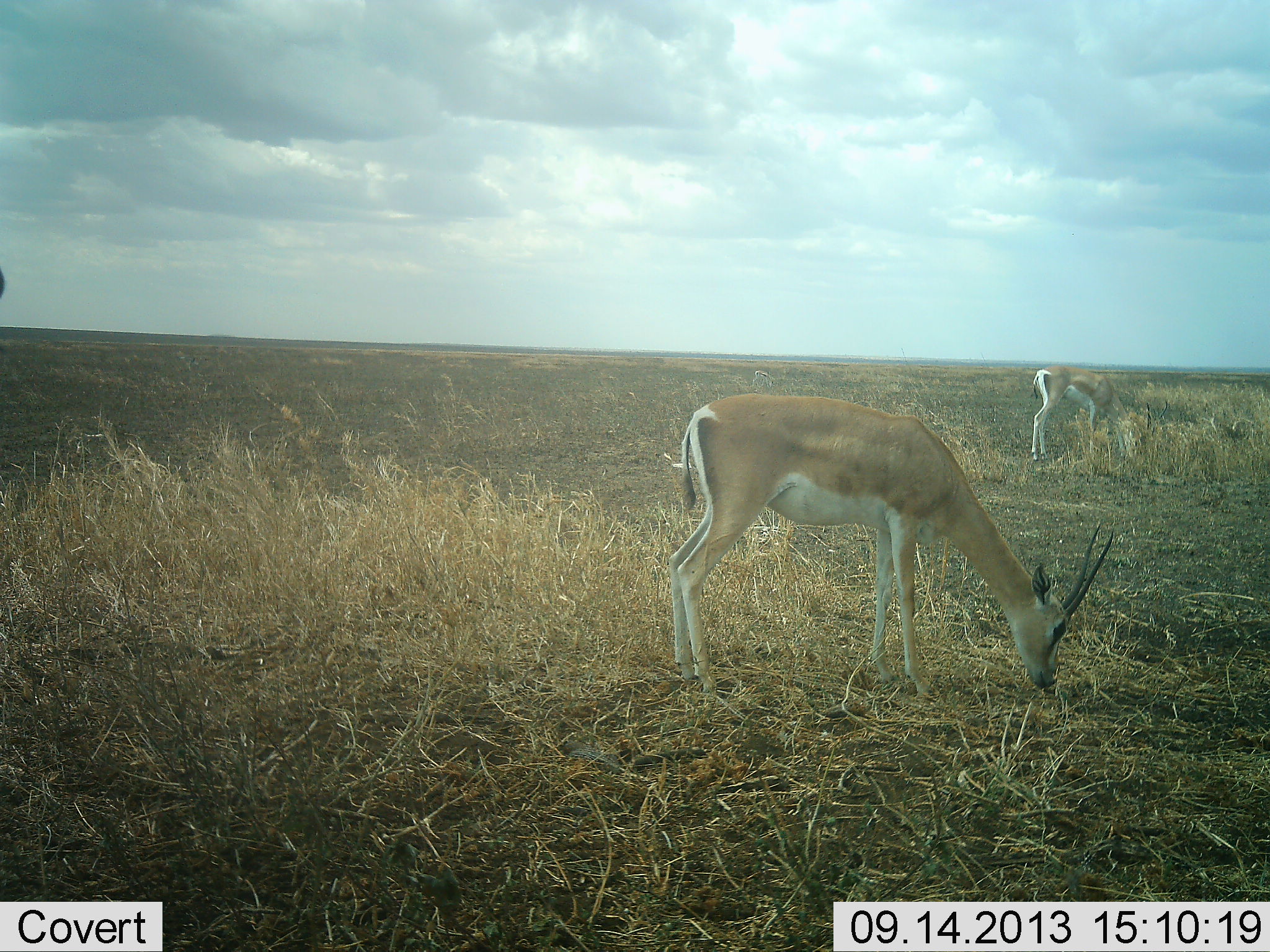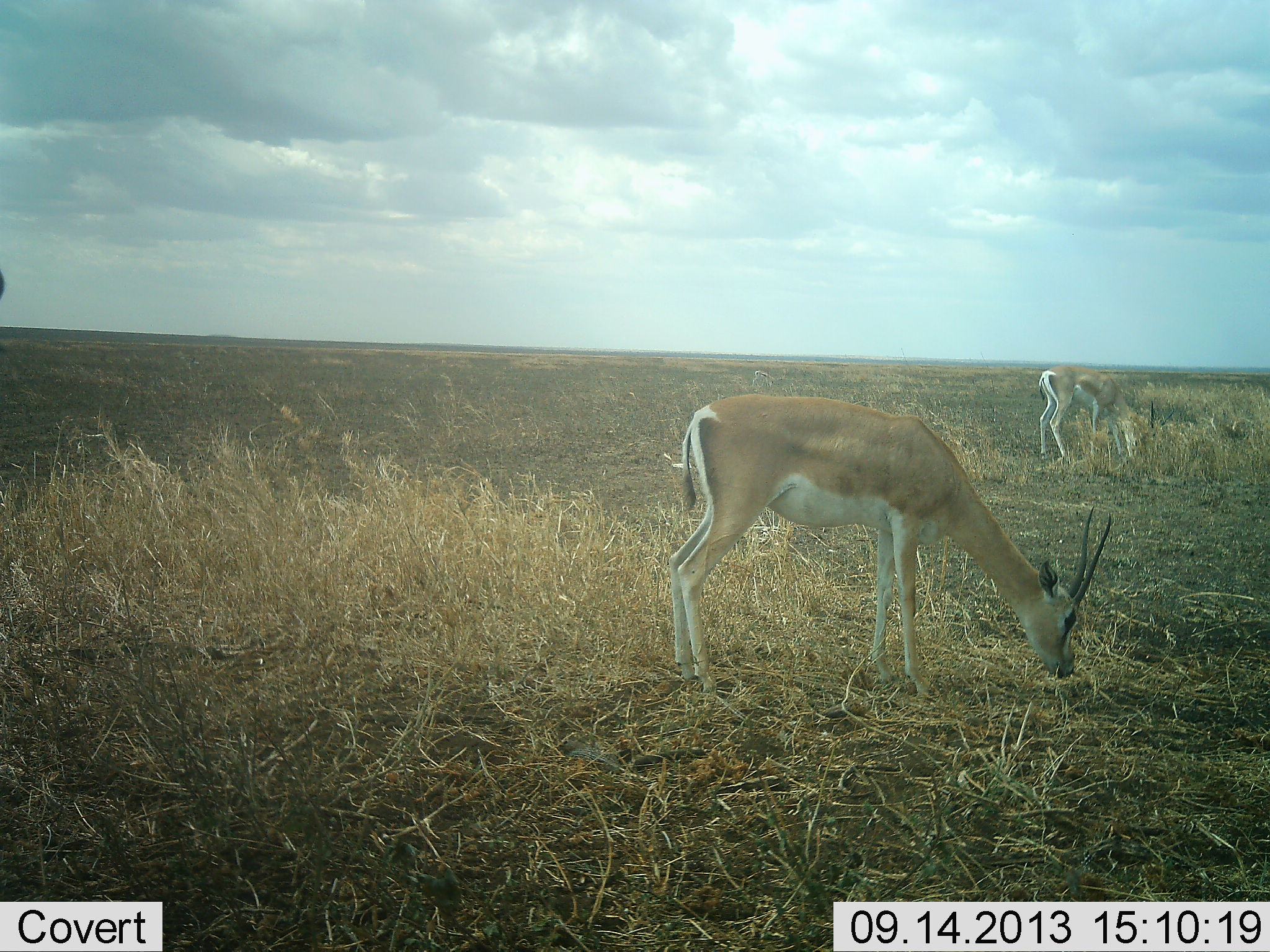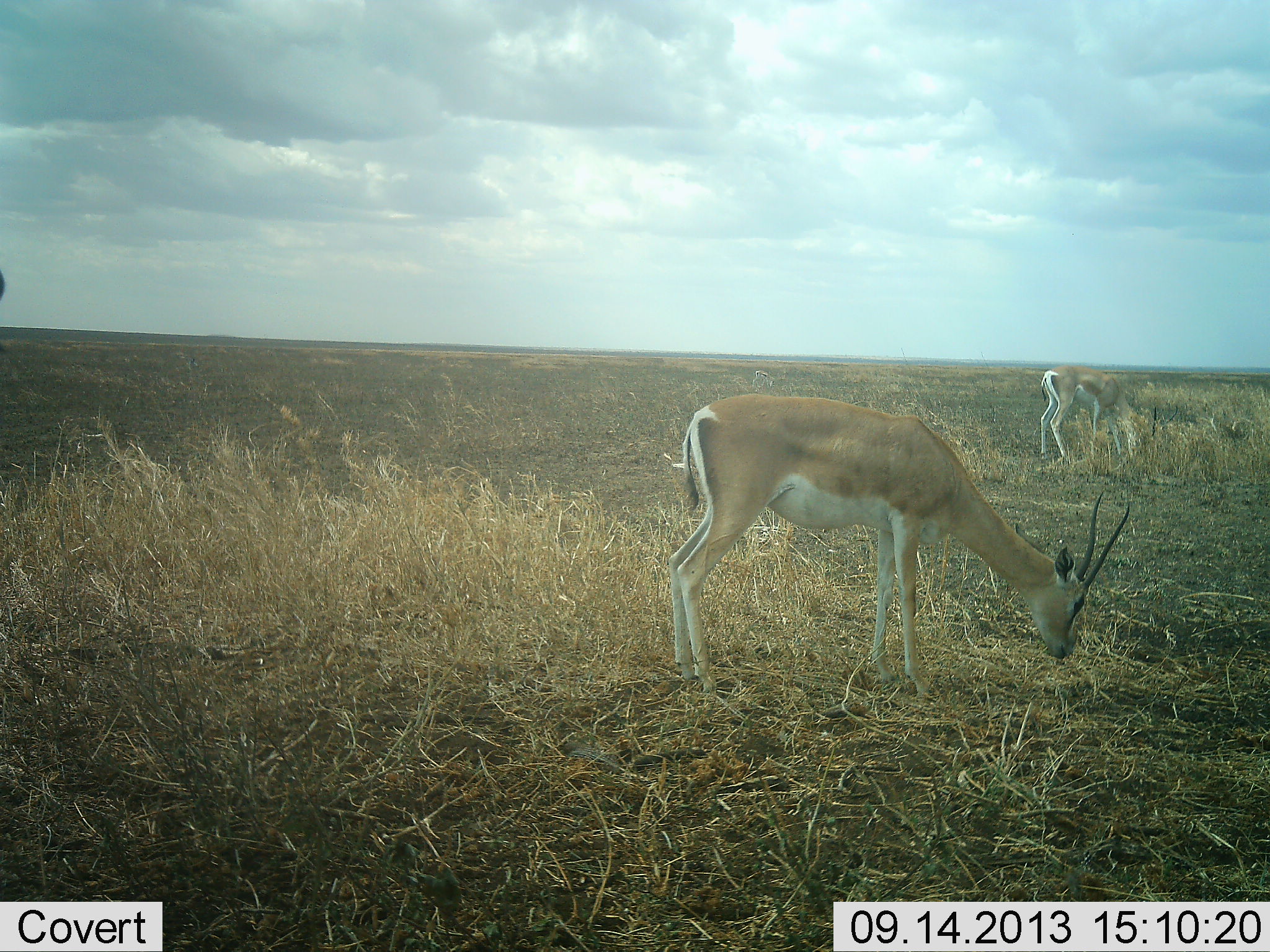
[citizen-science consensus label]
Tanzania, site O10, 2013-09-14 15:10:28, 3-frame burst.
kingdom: Animalia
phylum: Chordata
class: Mammalia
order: Artiodactyla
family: Bovidae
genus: Nanger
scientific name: Nanger granti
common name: grant's gazelle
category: gazellegrants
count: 2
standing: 22%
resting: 0%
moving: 0%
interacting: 0%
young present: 0%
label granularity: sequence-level